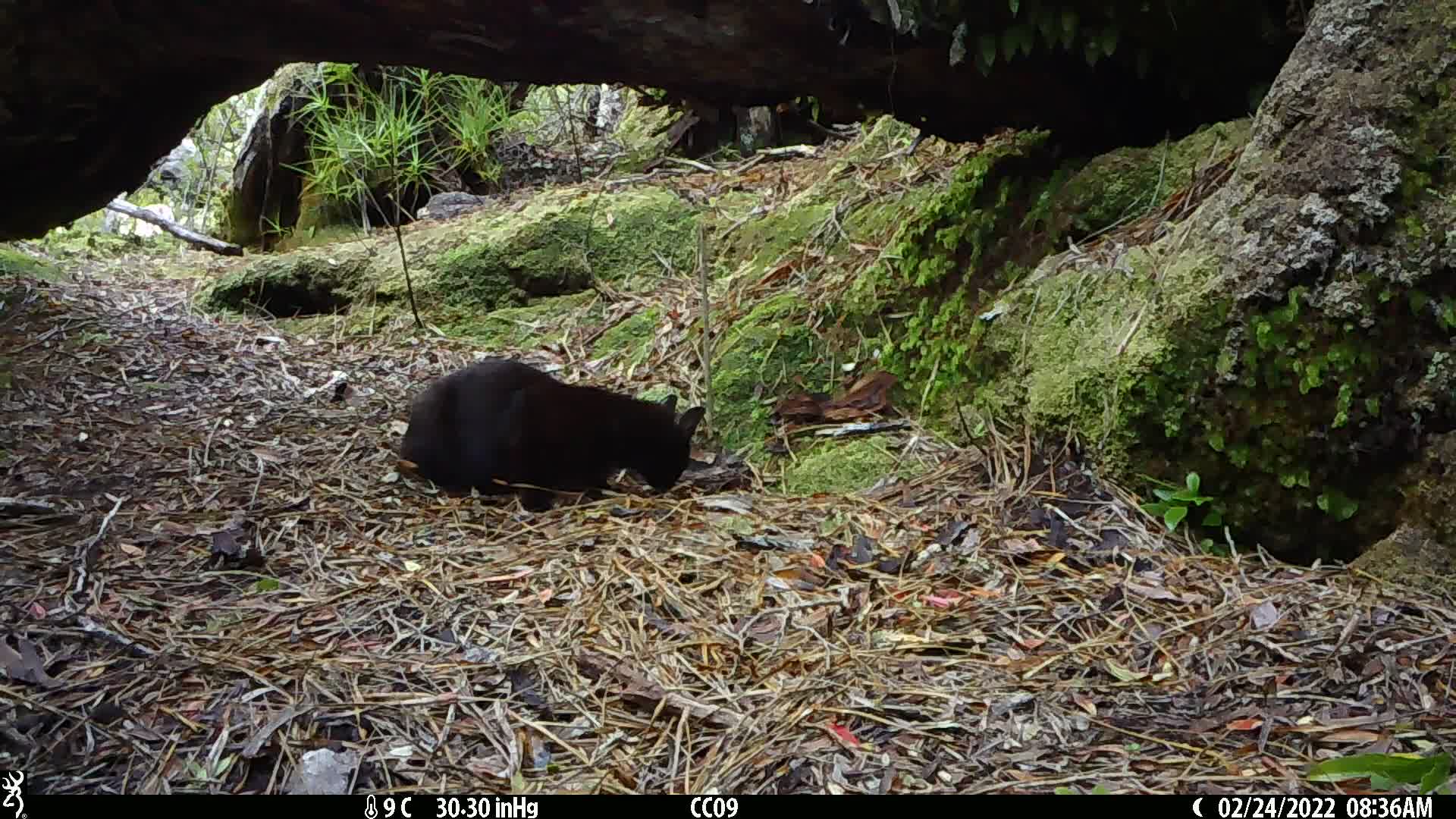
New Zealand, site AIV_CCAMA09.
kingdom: Animalia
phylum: Chordata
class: Mammalia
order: Carnivora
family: Felidae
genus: Felis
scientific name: Felis catus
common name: domestic cat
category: cat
Cat (domestic cat) (Felis catus).